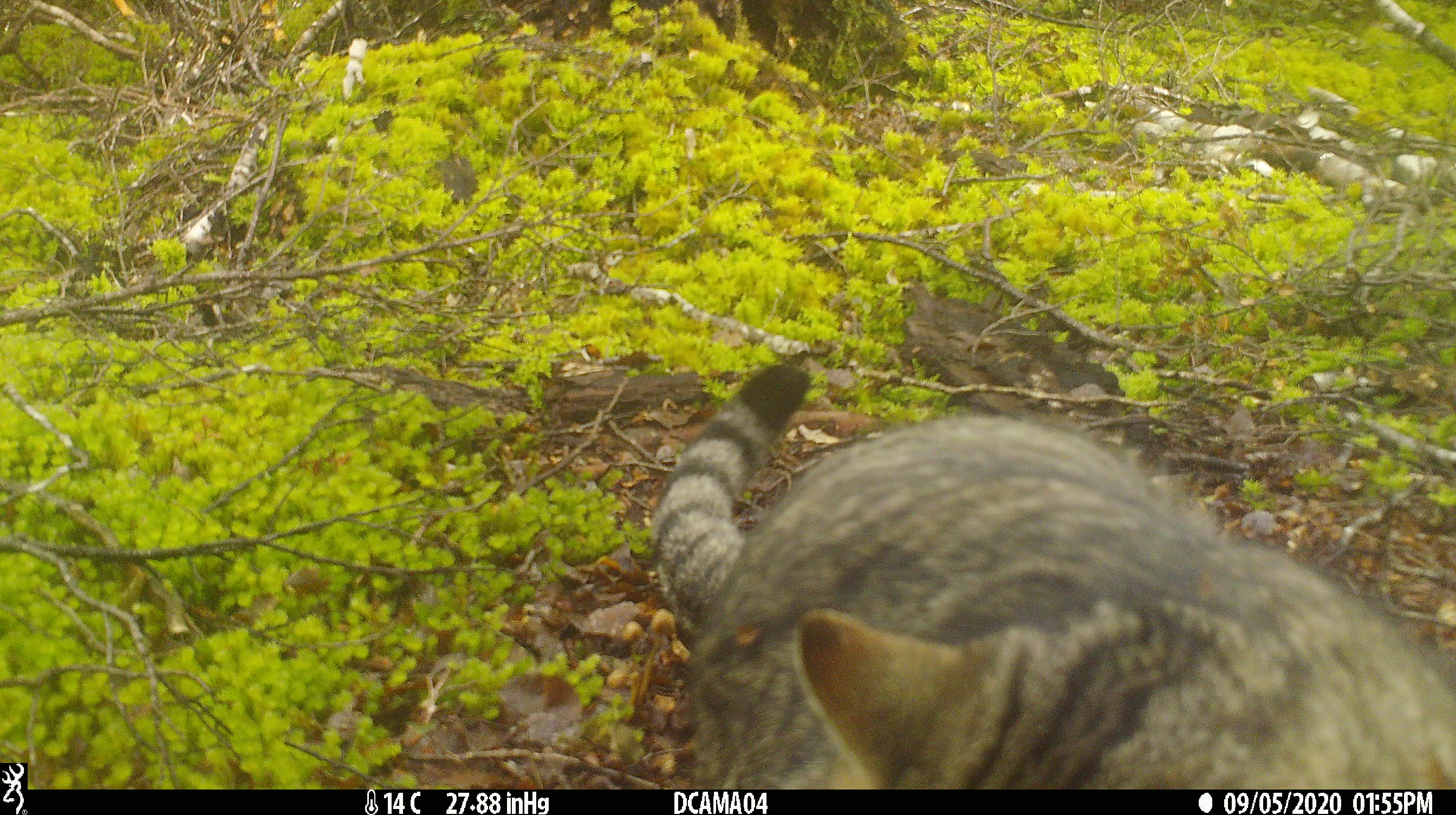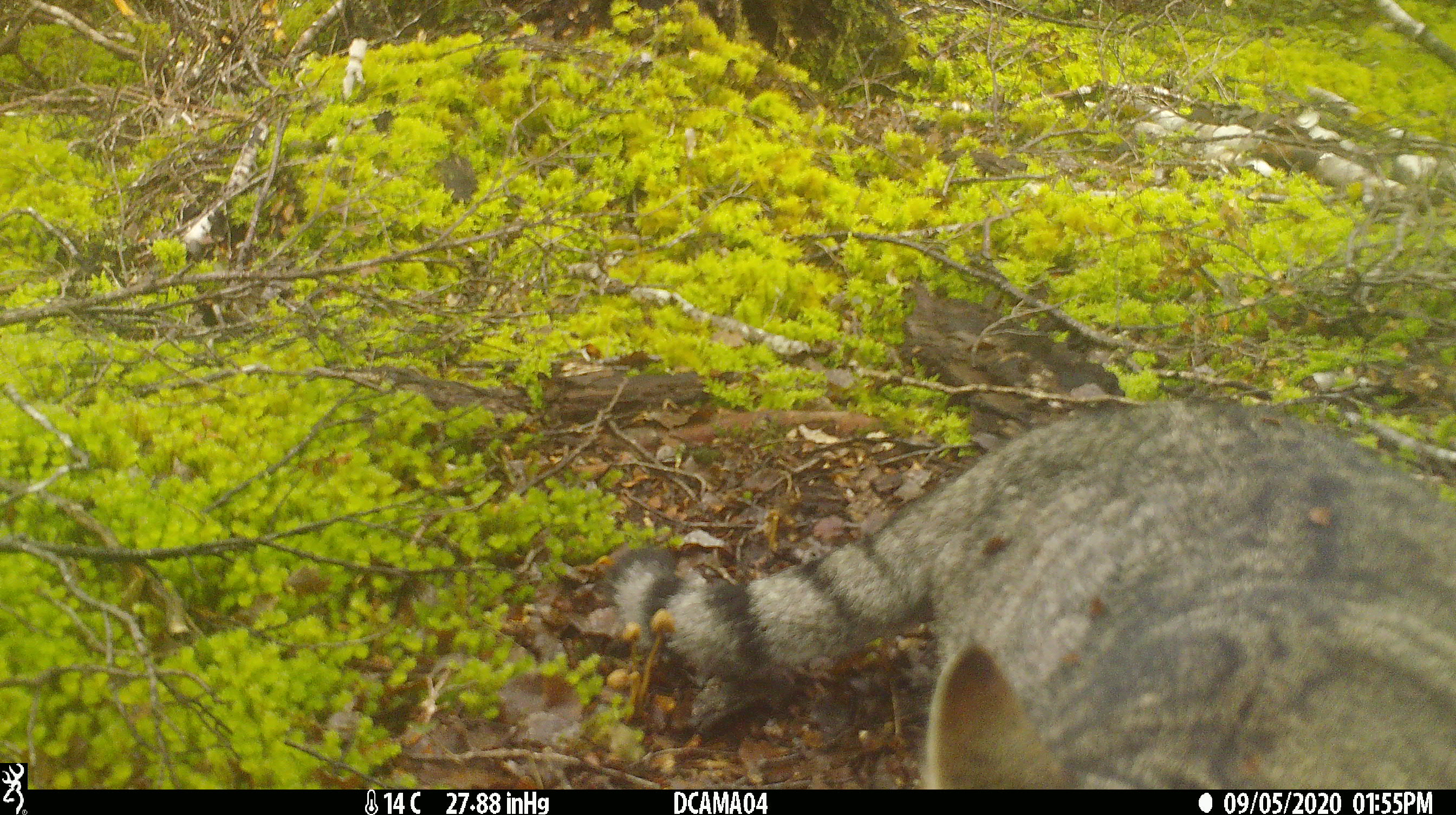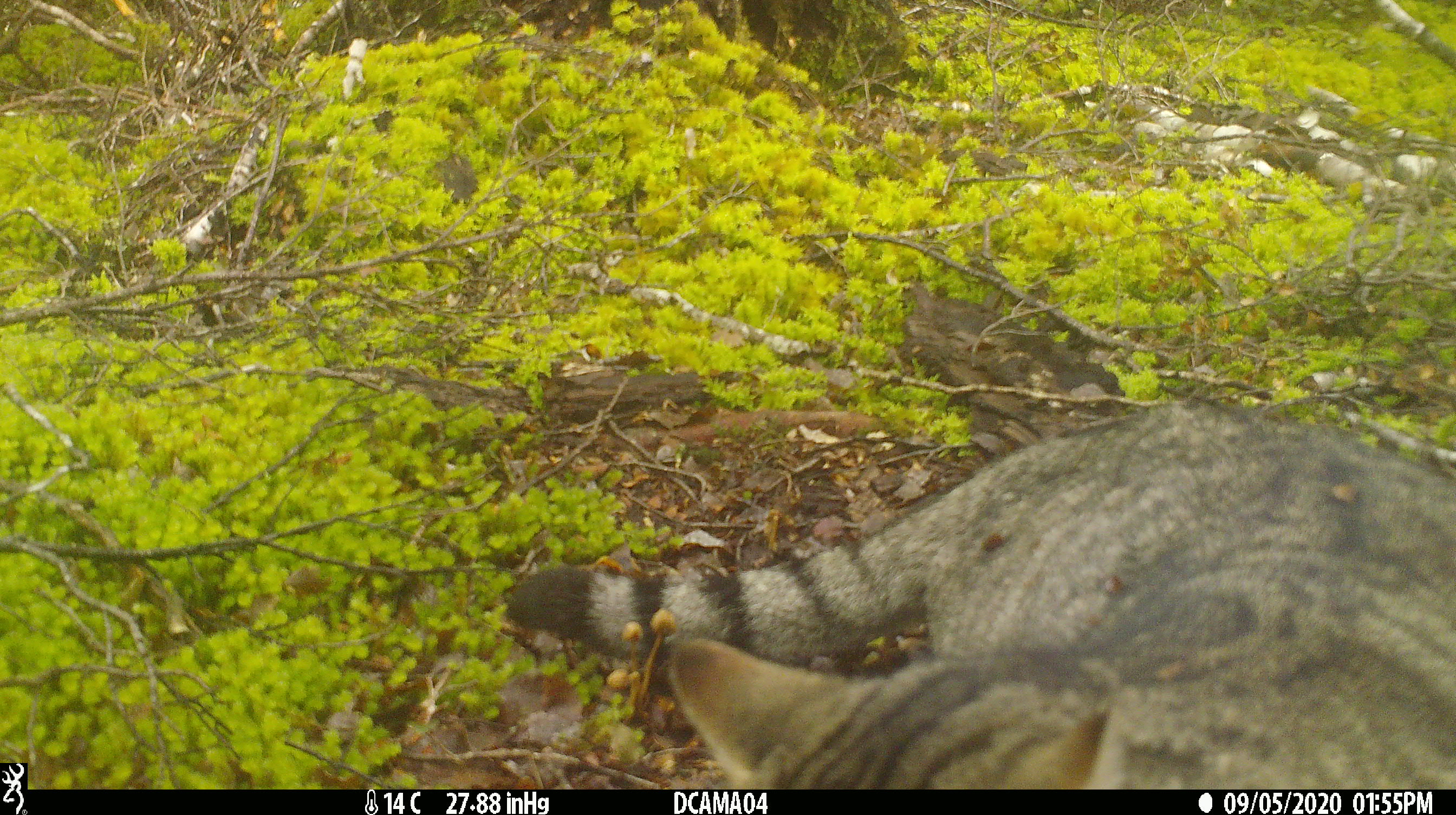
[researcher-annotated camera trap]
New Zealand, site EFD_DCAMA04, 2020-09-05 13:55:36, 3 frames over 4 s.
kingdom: Animalia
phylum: Chordata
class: Mammalia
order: Carnivora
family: Felidae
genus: Felis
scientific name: Felis catus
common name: domestic cat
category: cat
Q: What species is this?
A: Cat (domestic cat) (Felis catus).